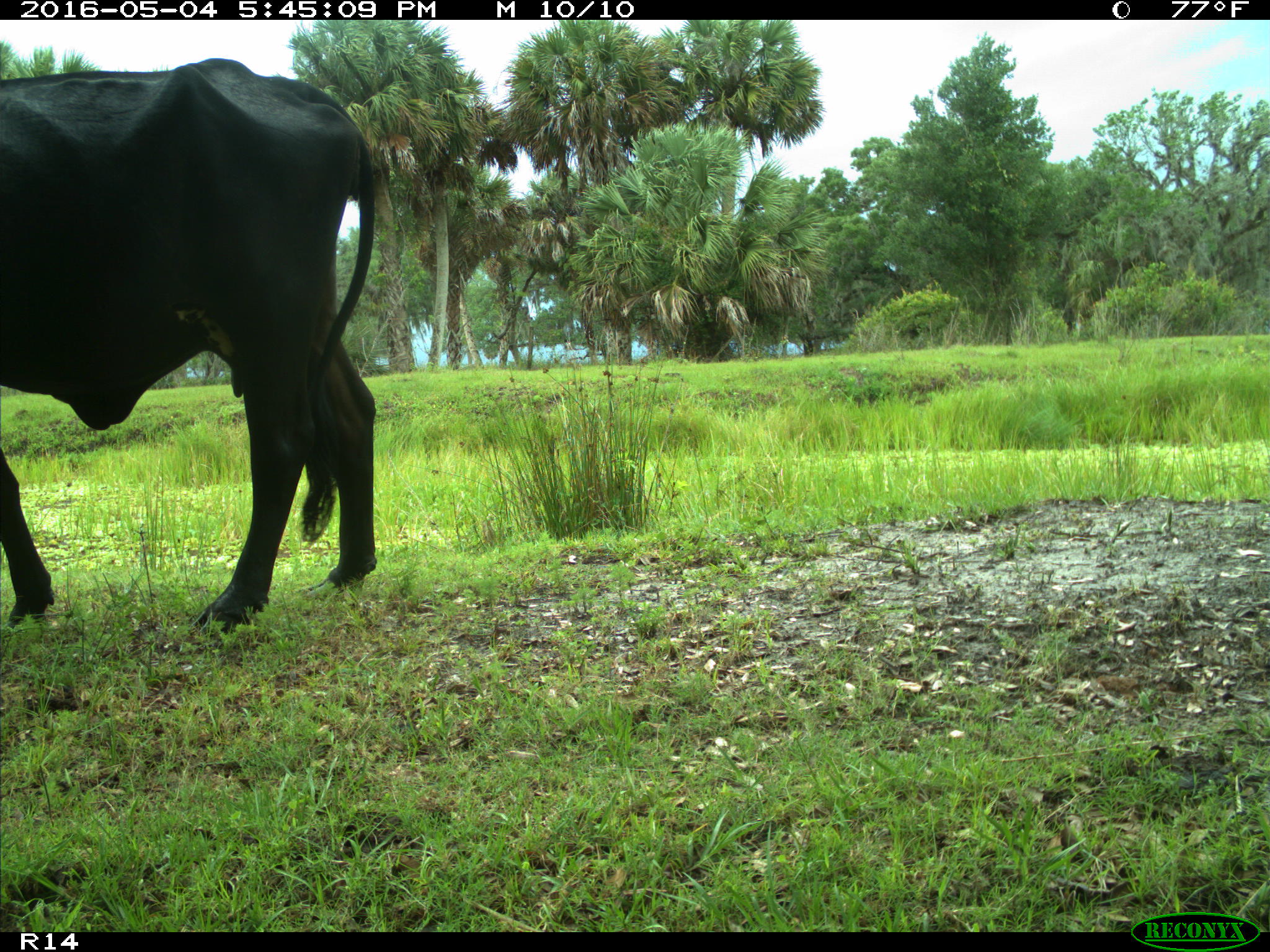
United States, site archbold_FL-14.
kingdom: Animalia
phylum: Chordata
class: Mammalia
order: Artiodactyla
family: Bovidae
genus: Bos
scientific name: Bos taurus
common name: domestic cow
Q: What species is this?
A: Bos taurus (domestic cow).